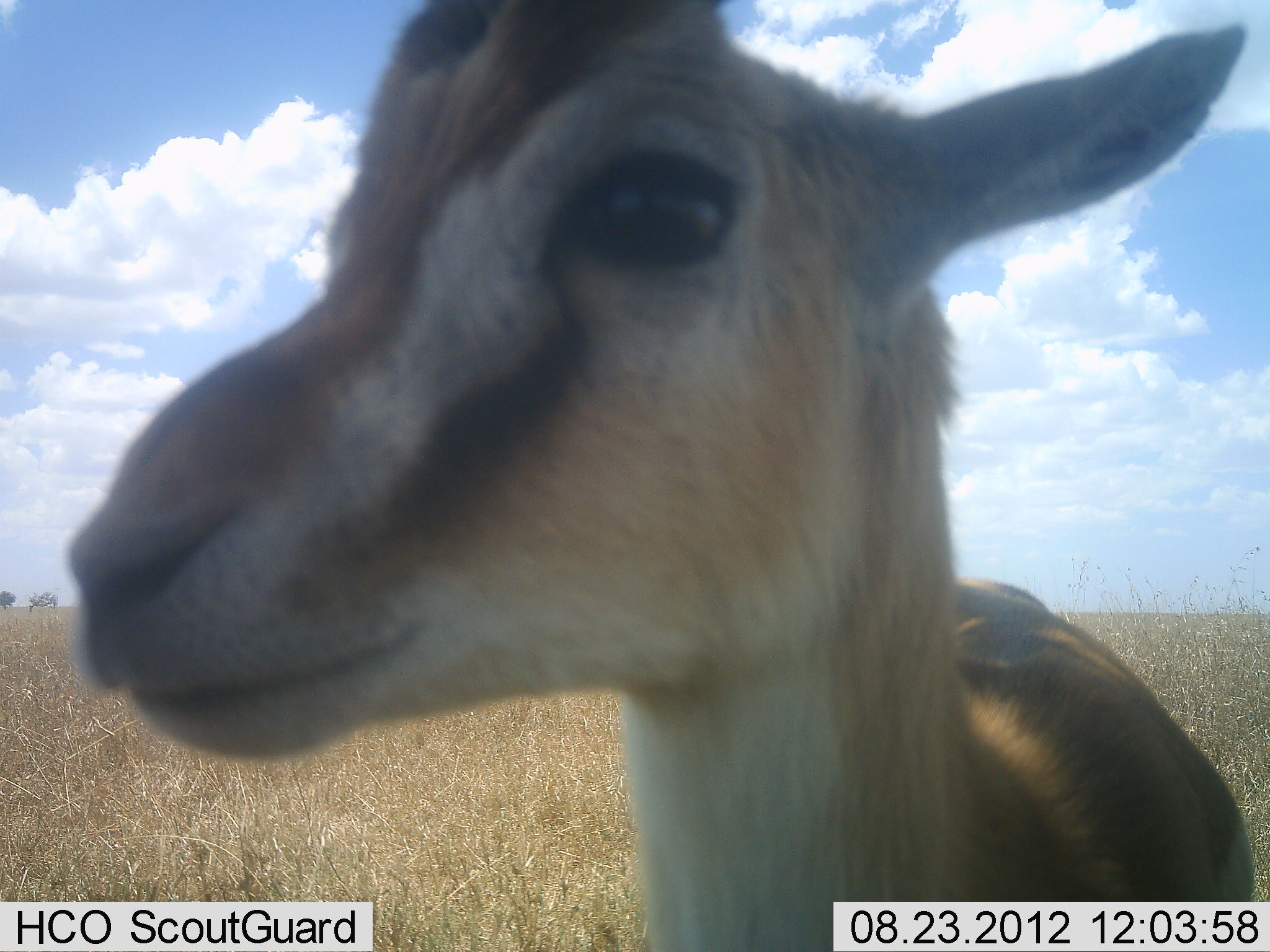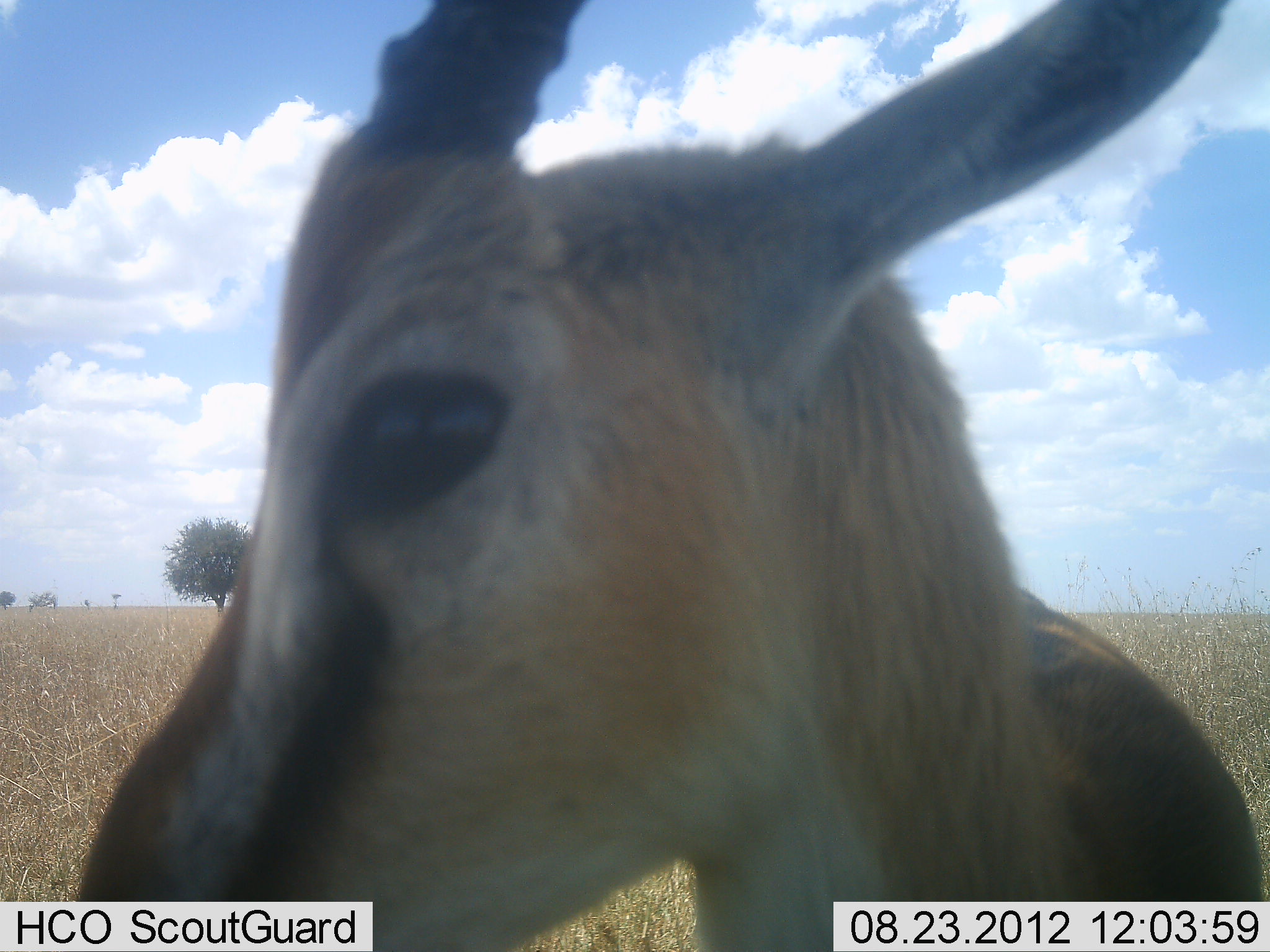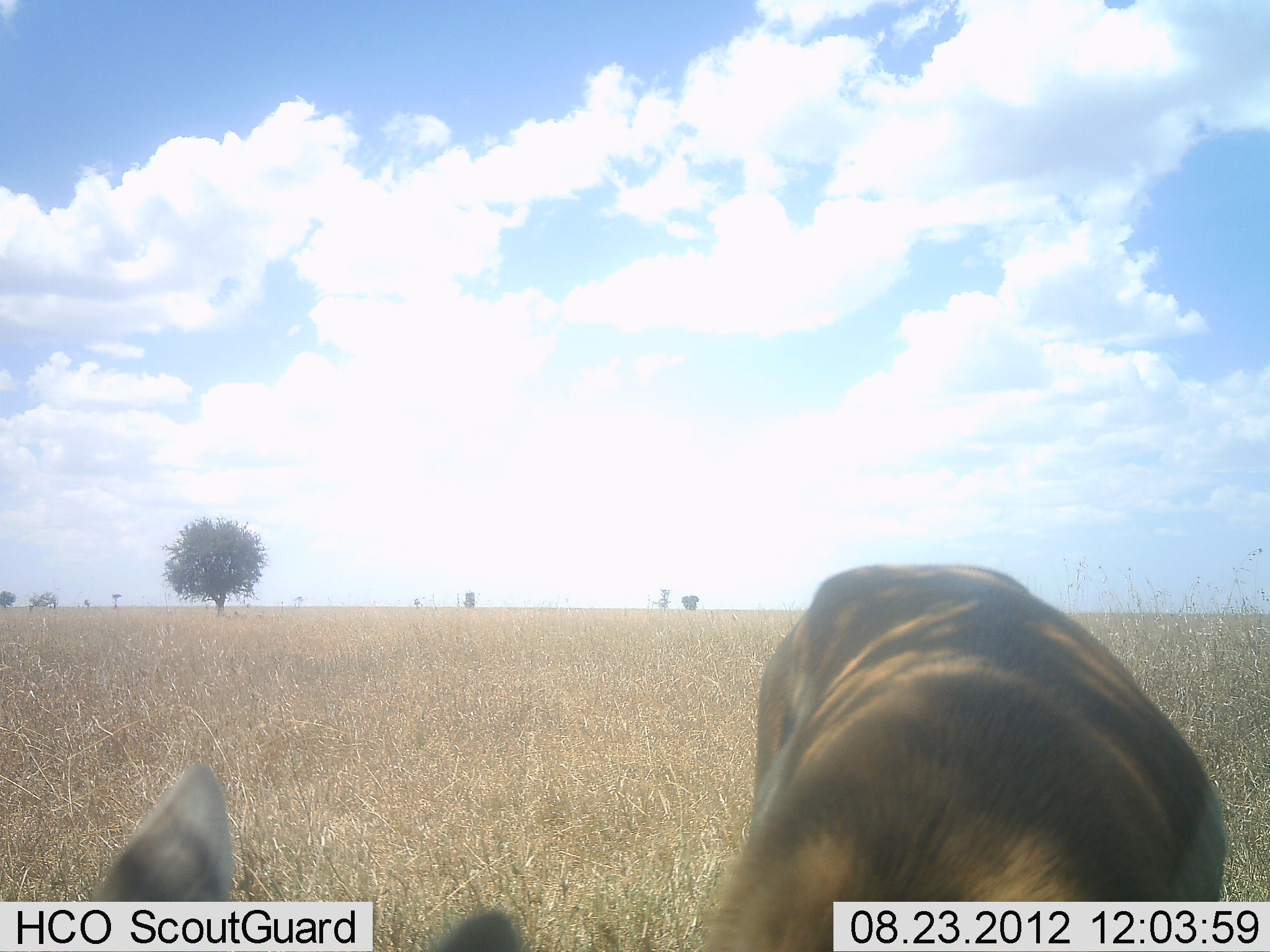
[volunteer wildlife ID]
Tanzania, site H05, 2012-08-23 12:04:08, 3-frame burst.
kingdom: Animalia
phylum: Chordata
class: Mammalia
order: Artiodactyla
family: Bovidae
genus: Eudorcas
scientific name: Eudorcas thomsonii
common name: thomson's gazelle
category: gazellethomsons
Gazellethomsons (thomson's gazelle) (Eudorcas thomsonii), count 1. Behavior (volunteer vote fractions): standing 90%, resting 0%, moving 0%, interacting 10%. Young present (vote fraction): 0%. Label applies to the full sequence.